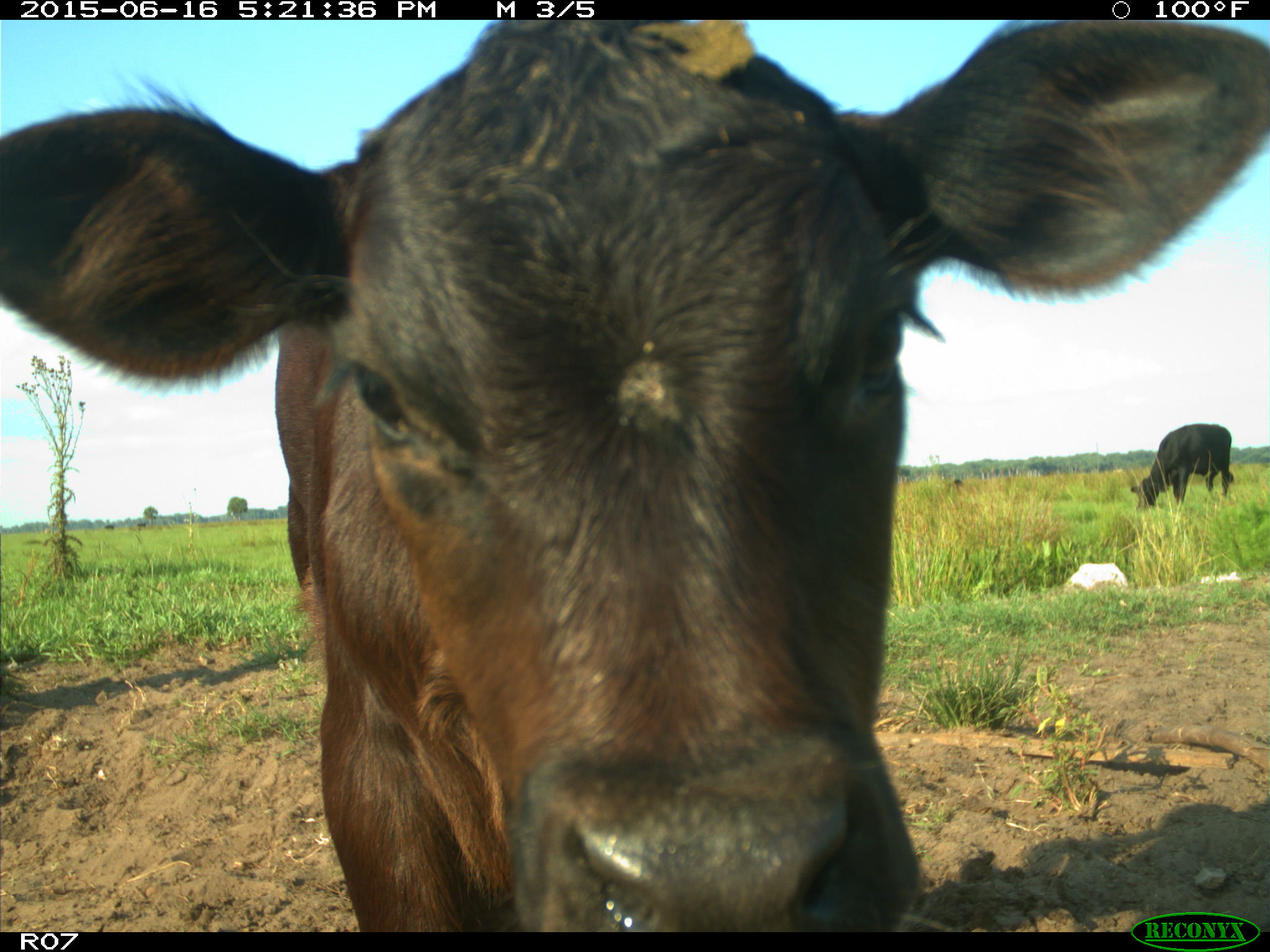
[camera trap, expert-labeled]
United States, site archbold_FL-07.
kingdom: Animalia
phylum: Chordata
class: Mammalia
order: Artiodactyla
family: Bovidae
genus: Bos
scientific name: Bos taurus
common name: domestic cow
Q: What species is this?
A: Bos taurus (domestic cow).